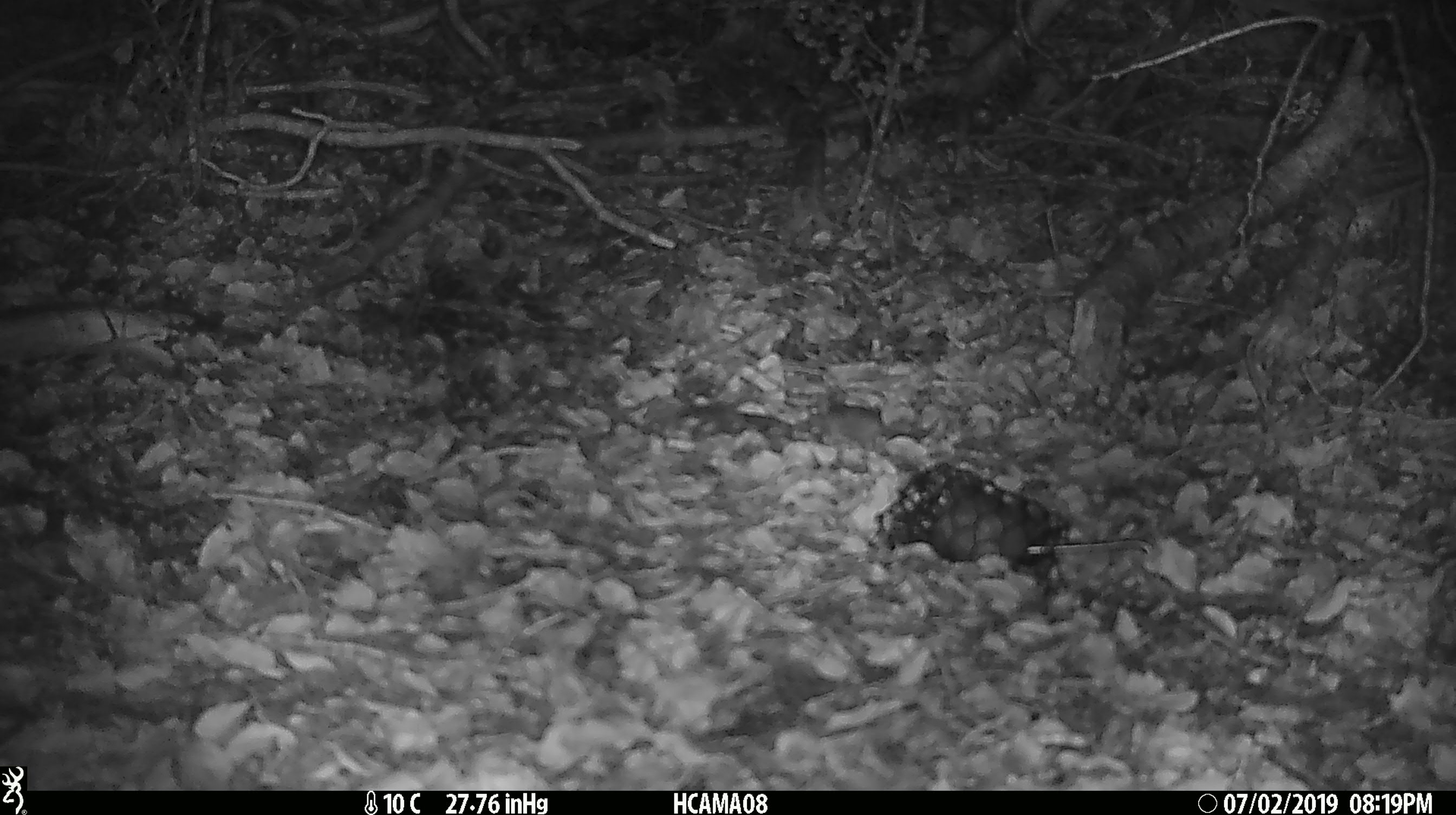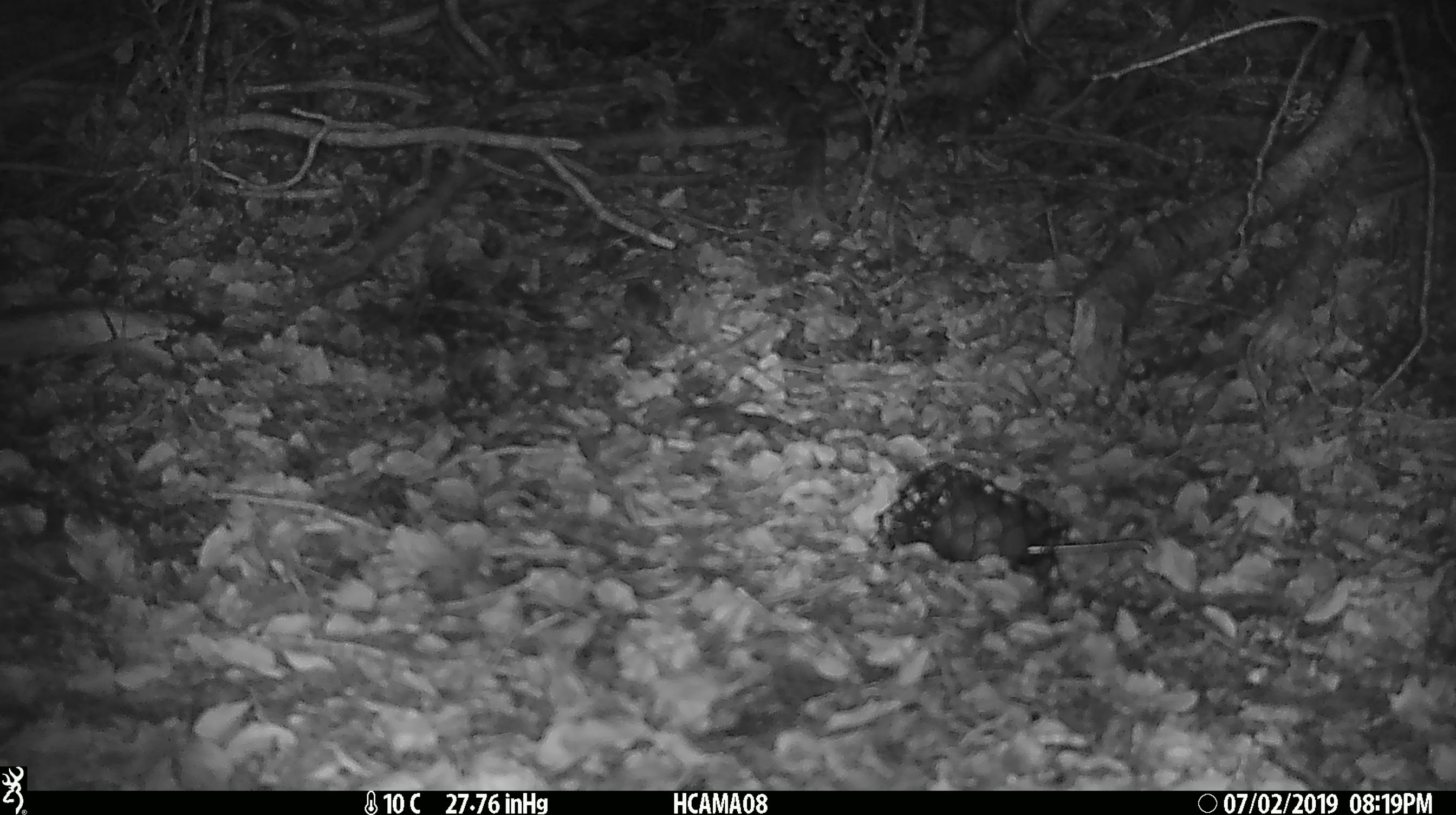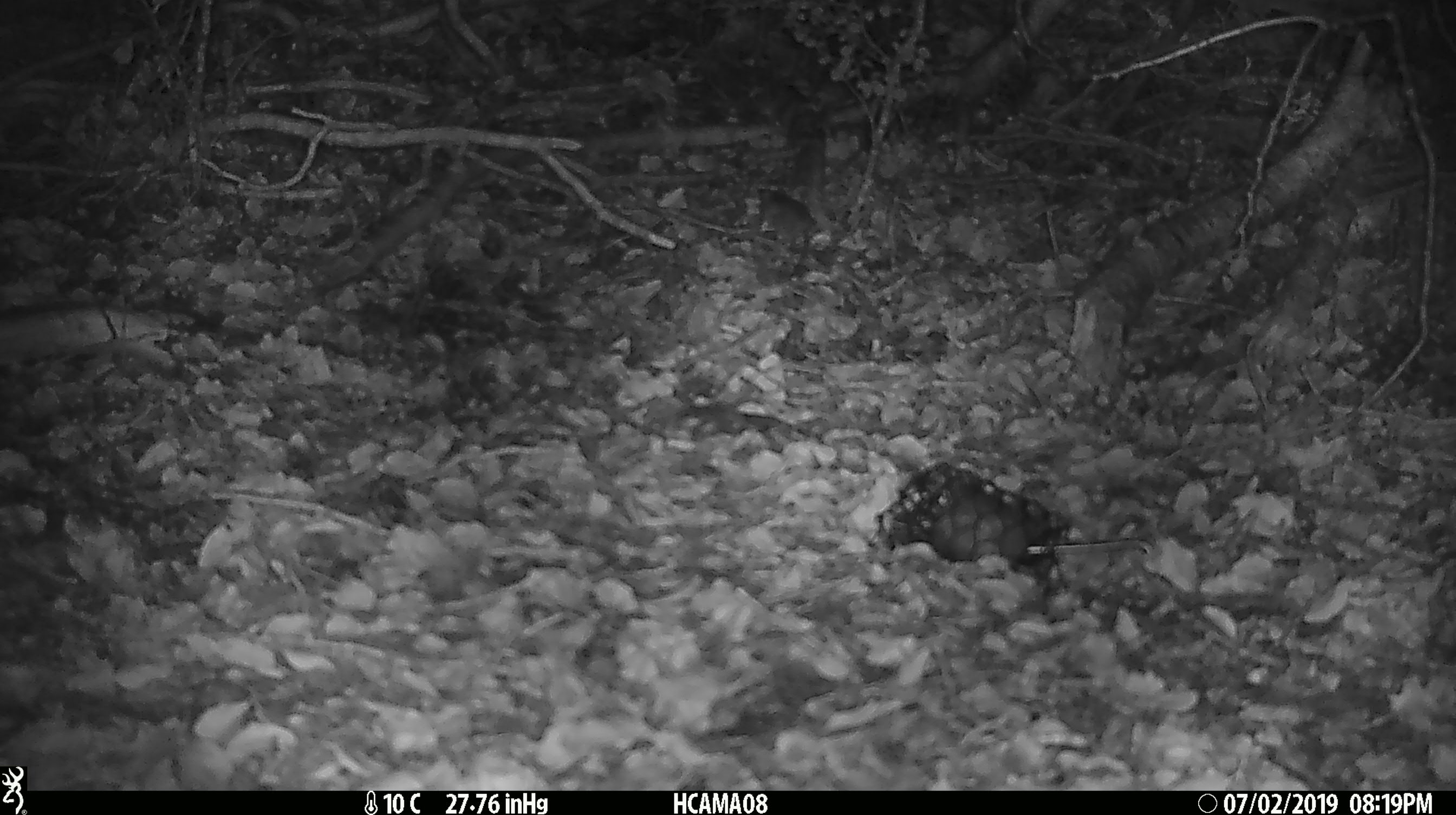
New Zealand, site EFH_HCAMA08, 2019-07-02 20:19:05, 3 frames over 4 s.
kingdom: Animalia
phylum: Chordata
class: Mammalia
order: Rodentia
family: Muridae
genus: Mus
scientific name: Mus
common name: mouse